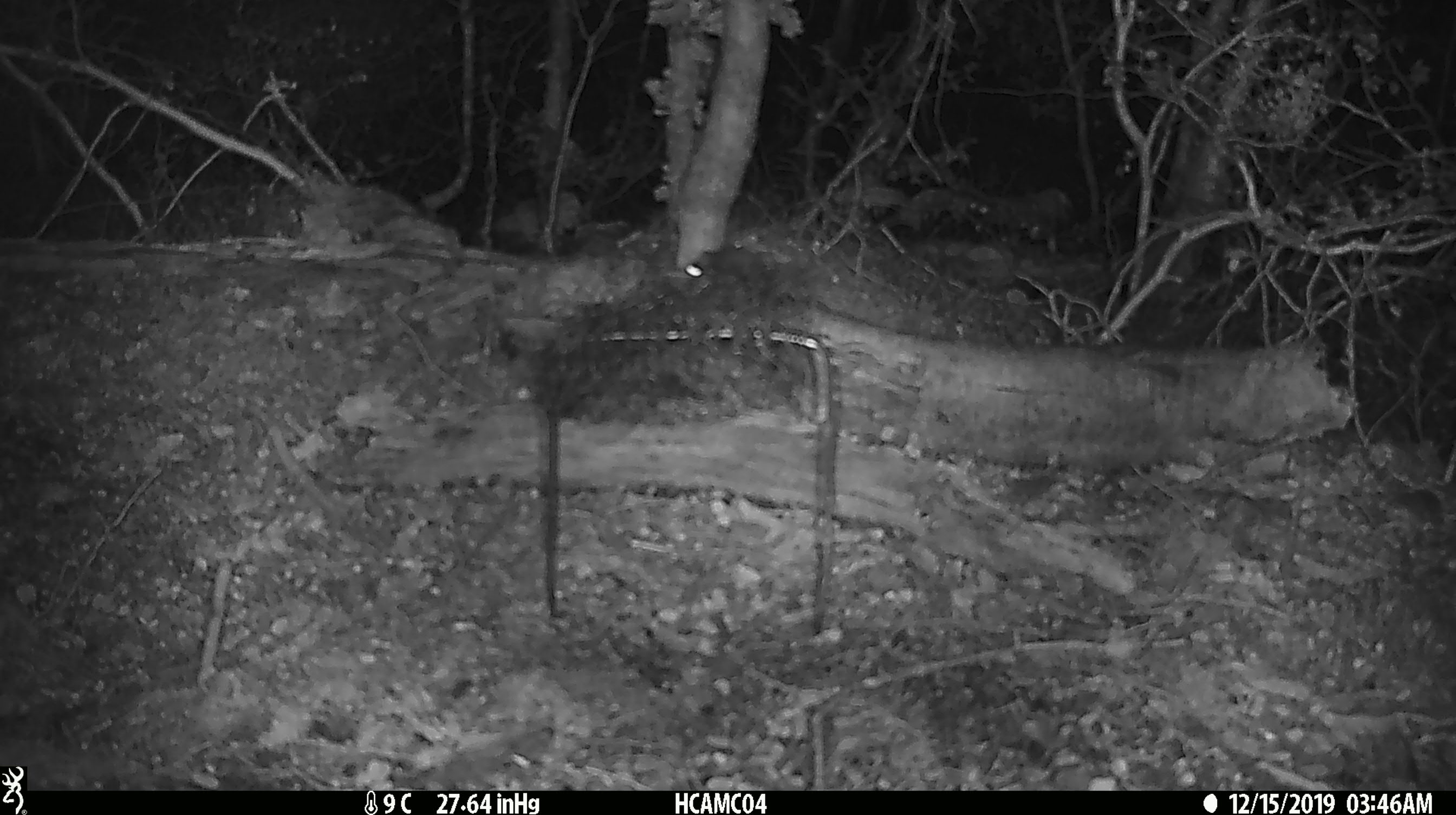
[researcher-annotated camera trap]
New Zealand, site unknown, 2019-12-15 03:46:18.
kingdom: Animalia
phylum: Chordata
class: Mammalia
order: Rodentia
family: Muridae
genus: Mus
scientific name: Mus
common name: mouse